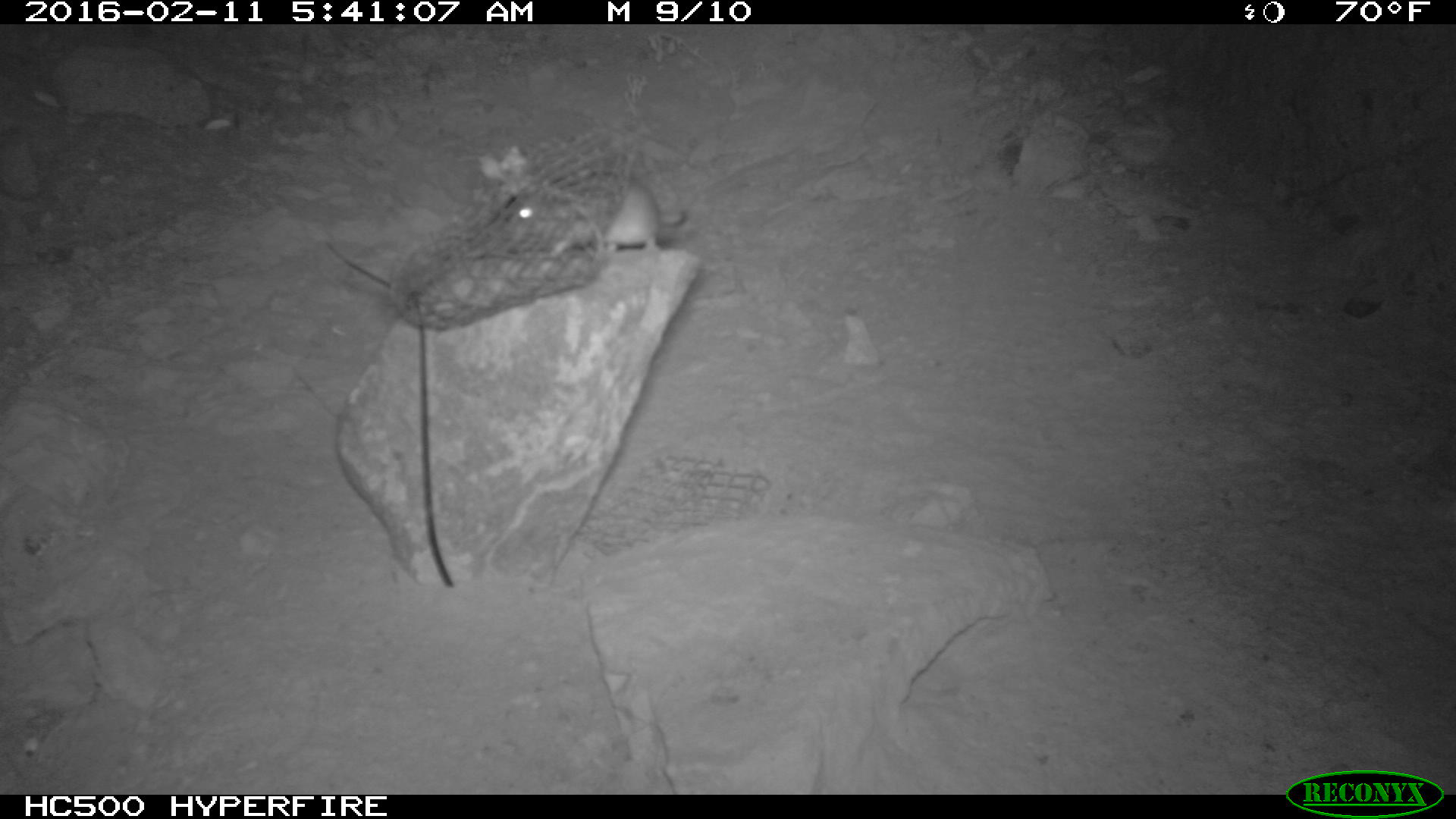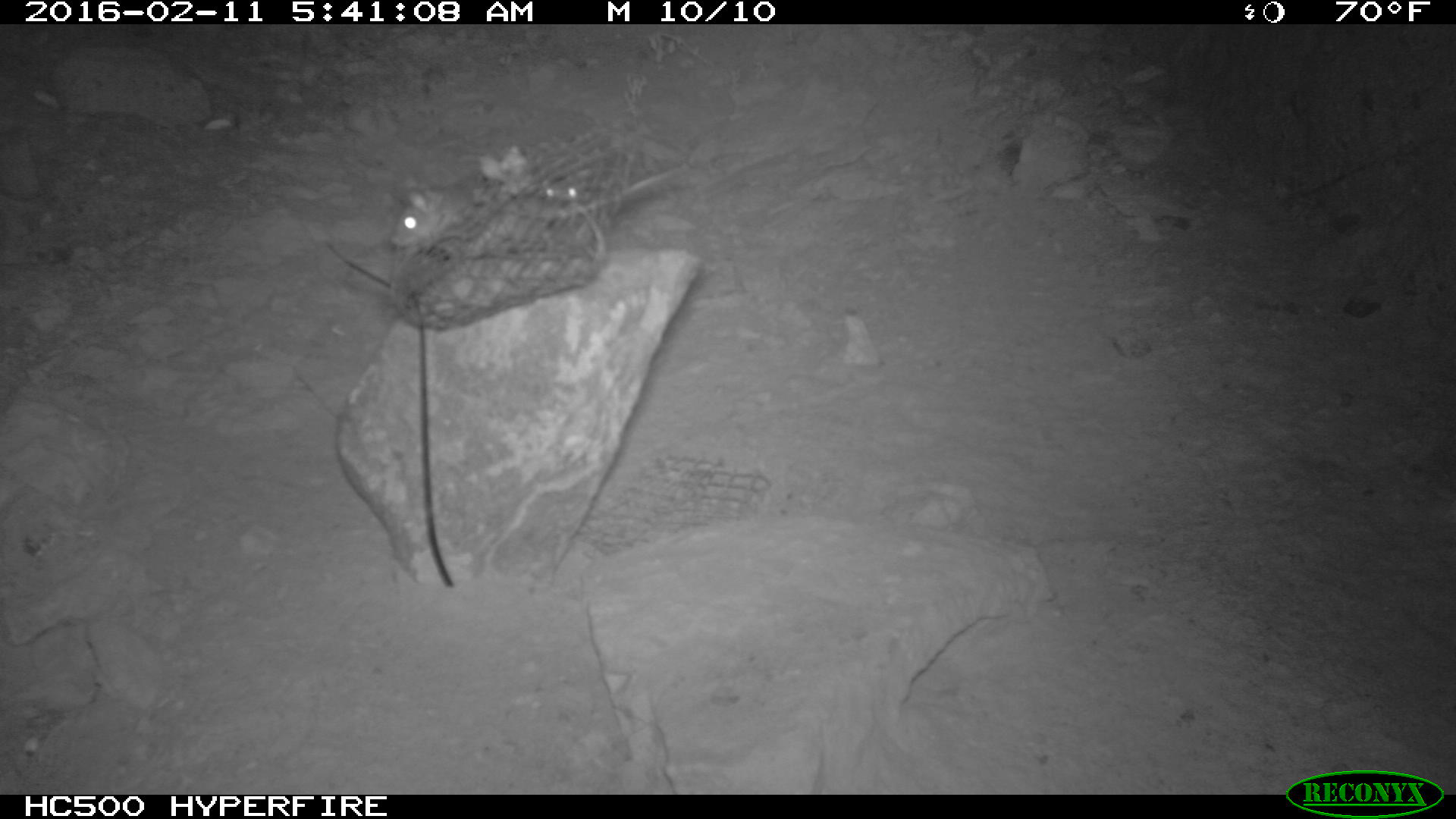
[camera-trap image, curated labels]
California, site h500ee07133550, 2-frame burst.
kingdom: Animalia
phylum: Chordata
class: Mammalia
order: Rodentia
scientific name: Rodentia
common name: rodent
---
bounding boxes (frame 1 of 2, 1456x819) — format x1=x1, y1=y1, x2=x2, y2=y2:
rodent: x1=594, y1=184, x2=684, y2=256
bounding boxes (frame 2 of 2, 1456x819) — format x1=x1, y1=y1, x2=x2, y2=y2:
rodent: x1=389, y1=162, x2=689, y2=248; x1=537, y1=179, x2=579, y2=219